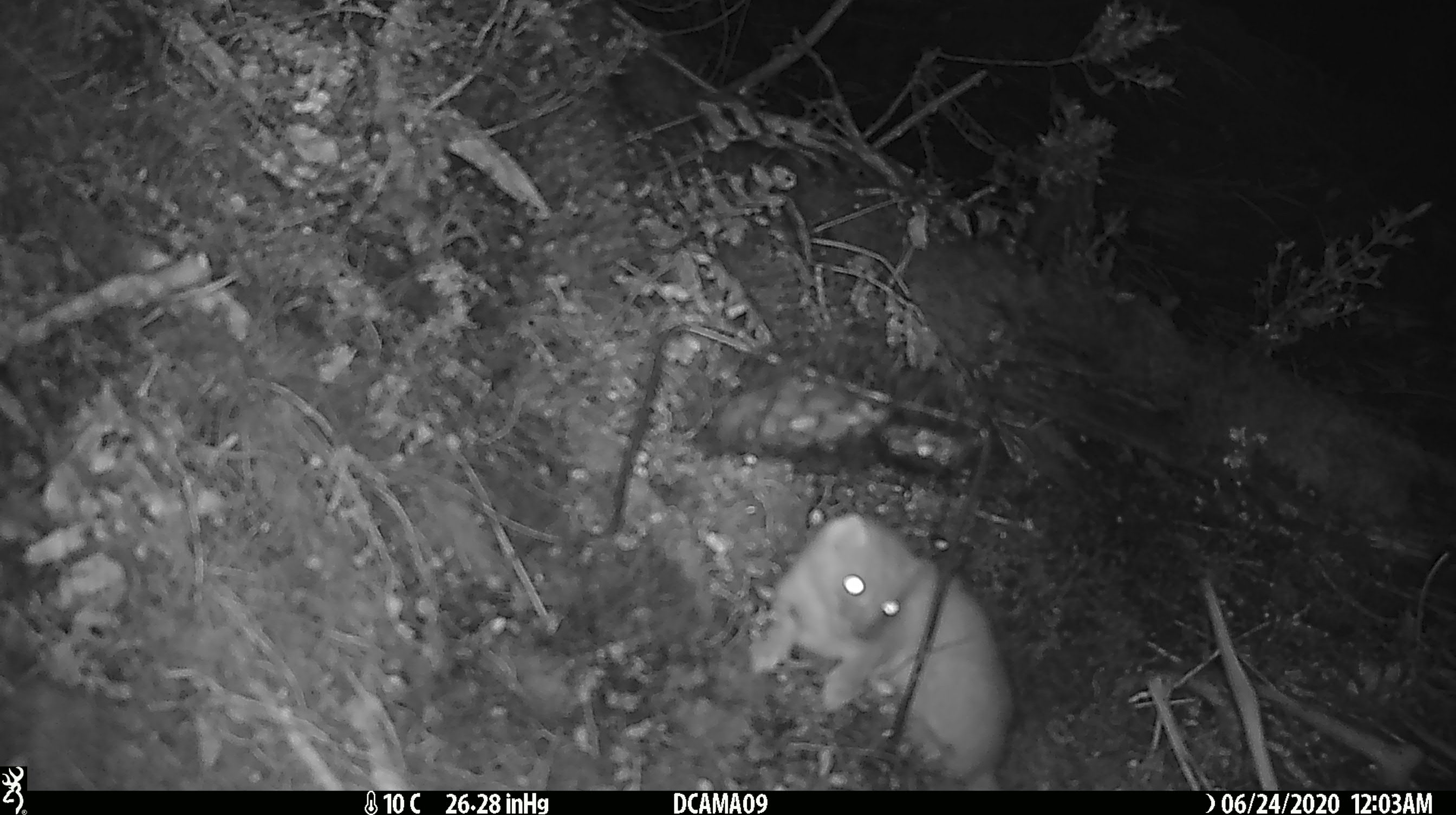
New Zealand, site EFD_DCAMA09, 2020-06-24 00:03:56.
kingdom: Animalia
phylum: Chordata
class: Mammalia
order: Carnivora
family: Mustelidae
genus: Mustela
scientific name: Mustela erminea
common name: stoat